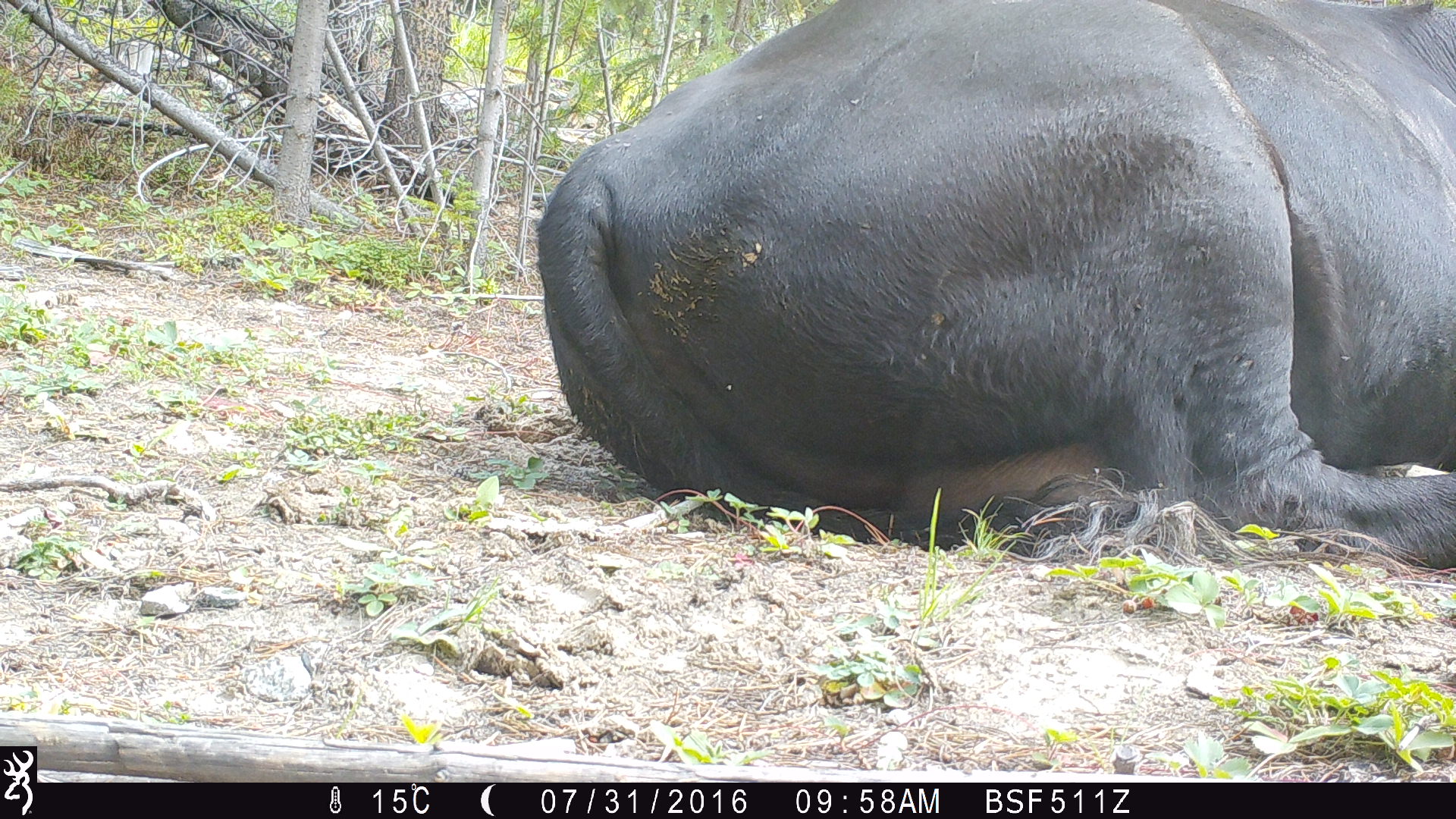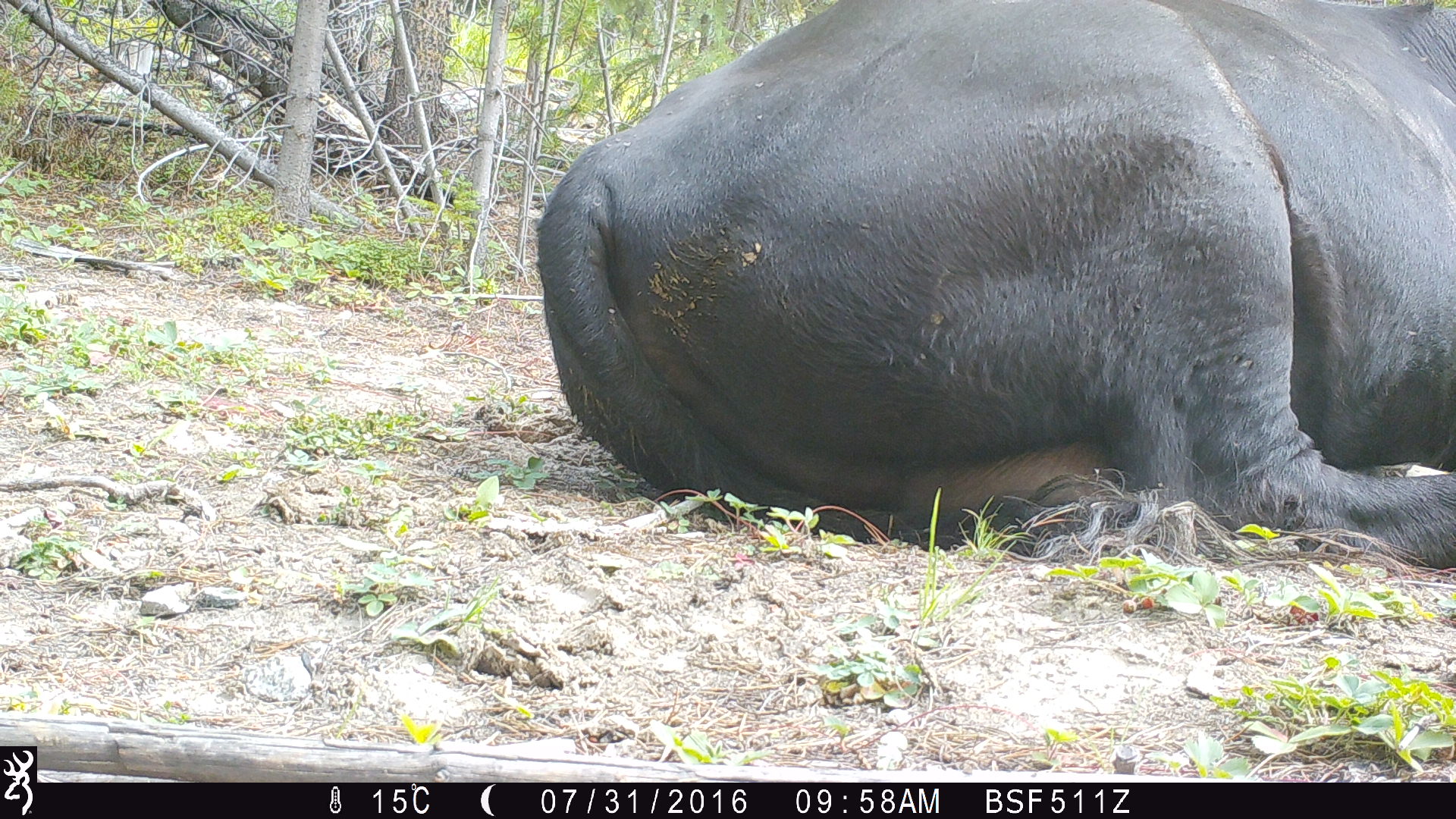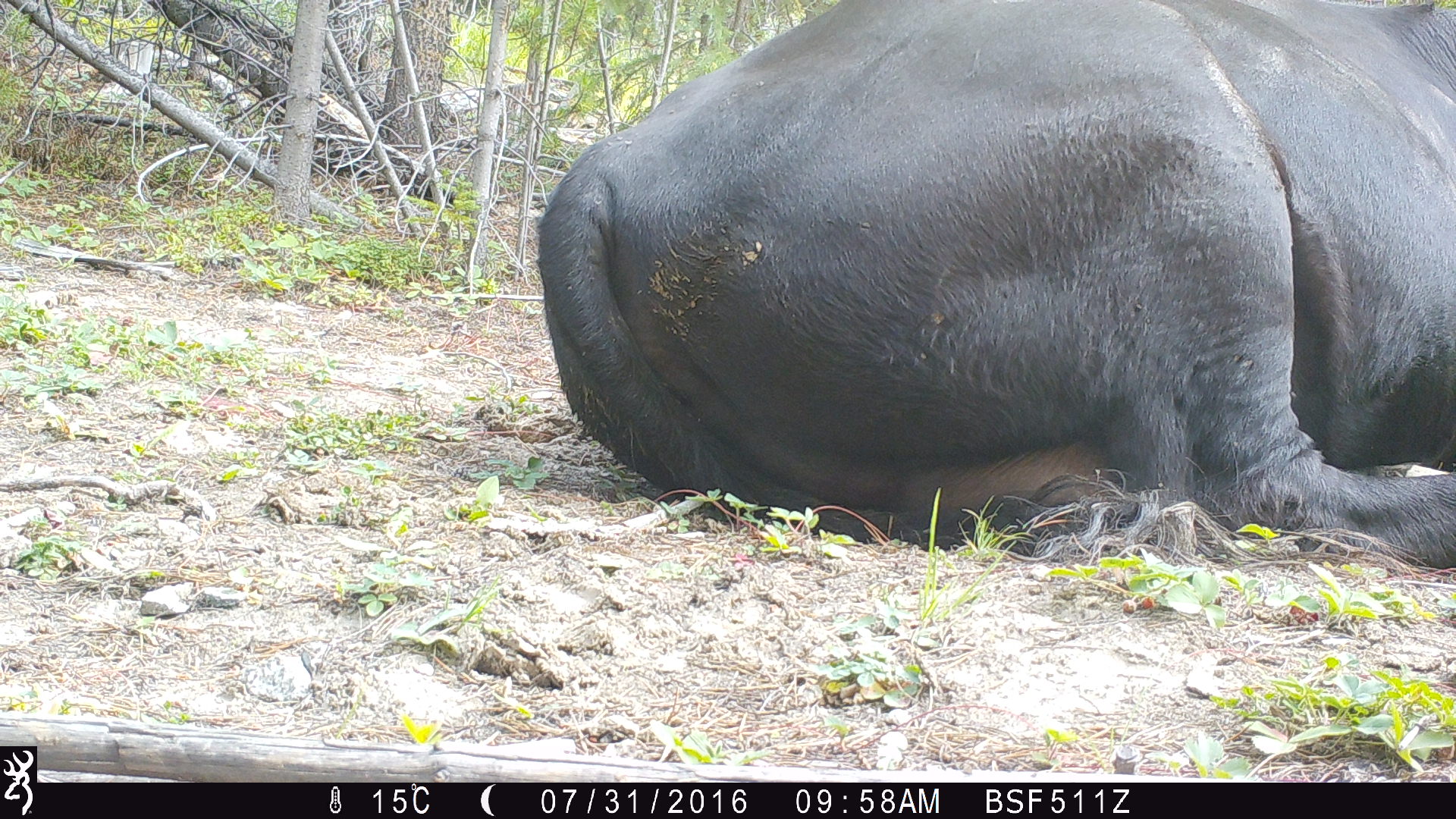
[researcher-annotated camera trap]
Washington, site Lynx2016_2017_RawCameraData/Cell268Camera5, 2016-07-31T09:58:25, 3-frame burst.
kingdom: Animalia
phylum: Chordata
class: Mammalia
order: Artiodactyla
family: Bovidae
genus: Bos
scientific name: Bos taurus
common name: domestic cattle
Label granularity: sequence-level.